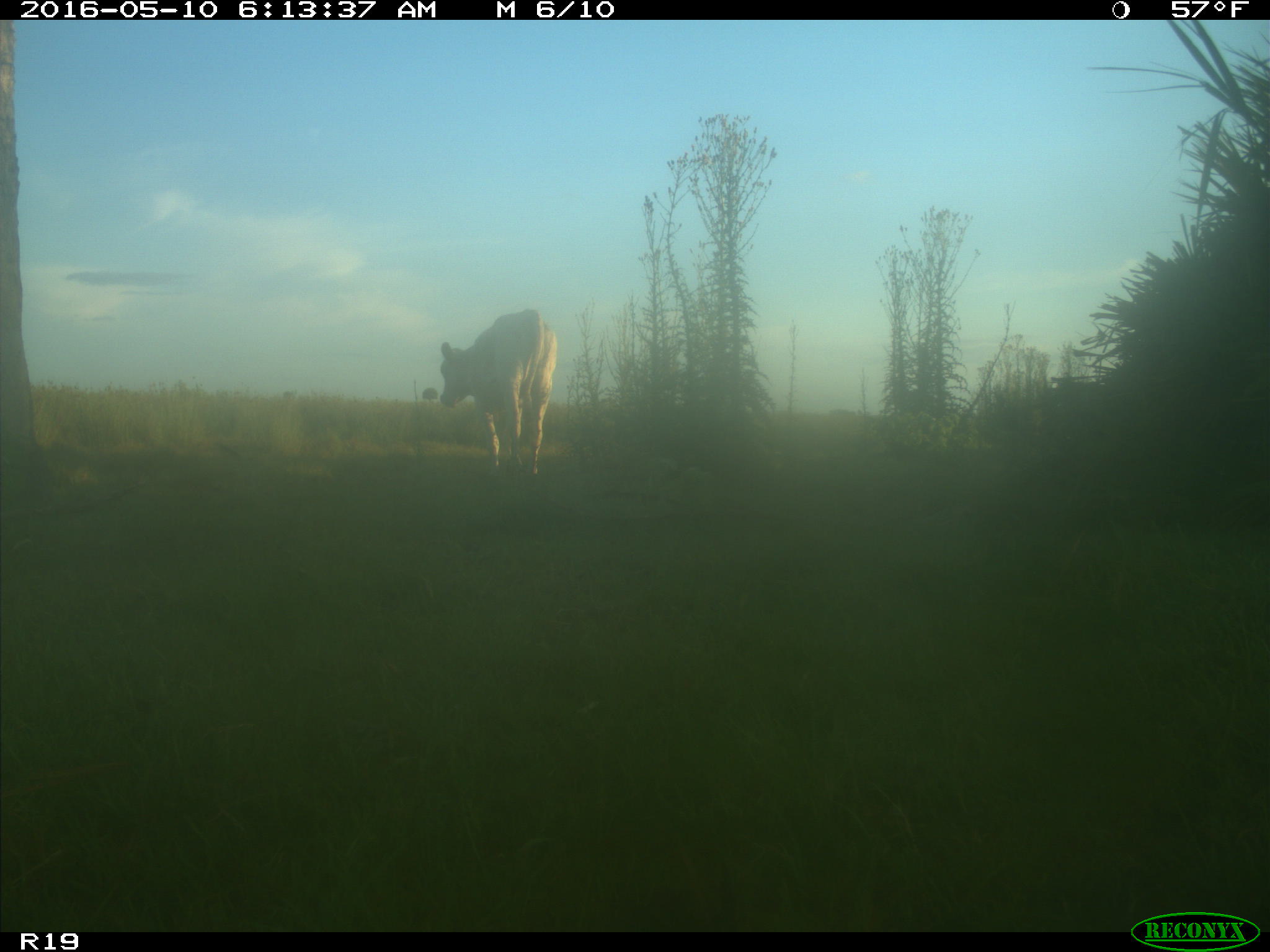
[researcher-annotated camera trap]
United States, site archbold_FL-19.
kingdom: Animalia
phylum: Chordata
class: Mammalia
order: Artiodactyla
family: Bovidae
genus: Bos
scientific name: Bos taurus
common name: domestic cow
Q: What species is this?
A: Bos taurus (domestic cow).